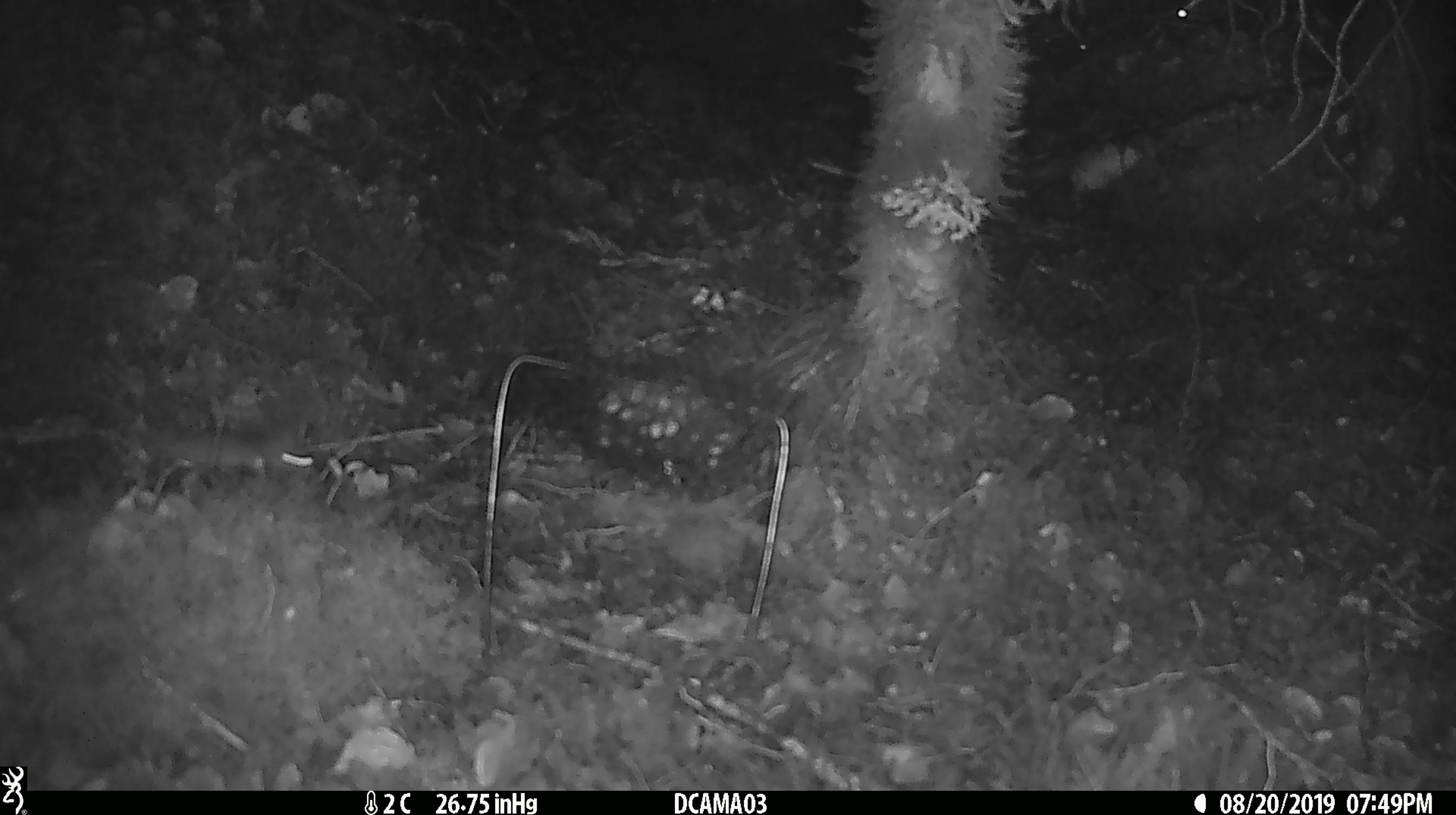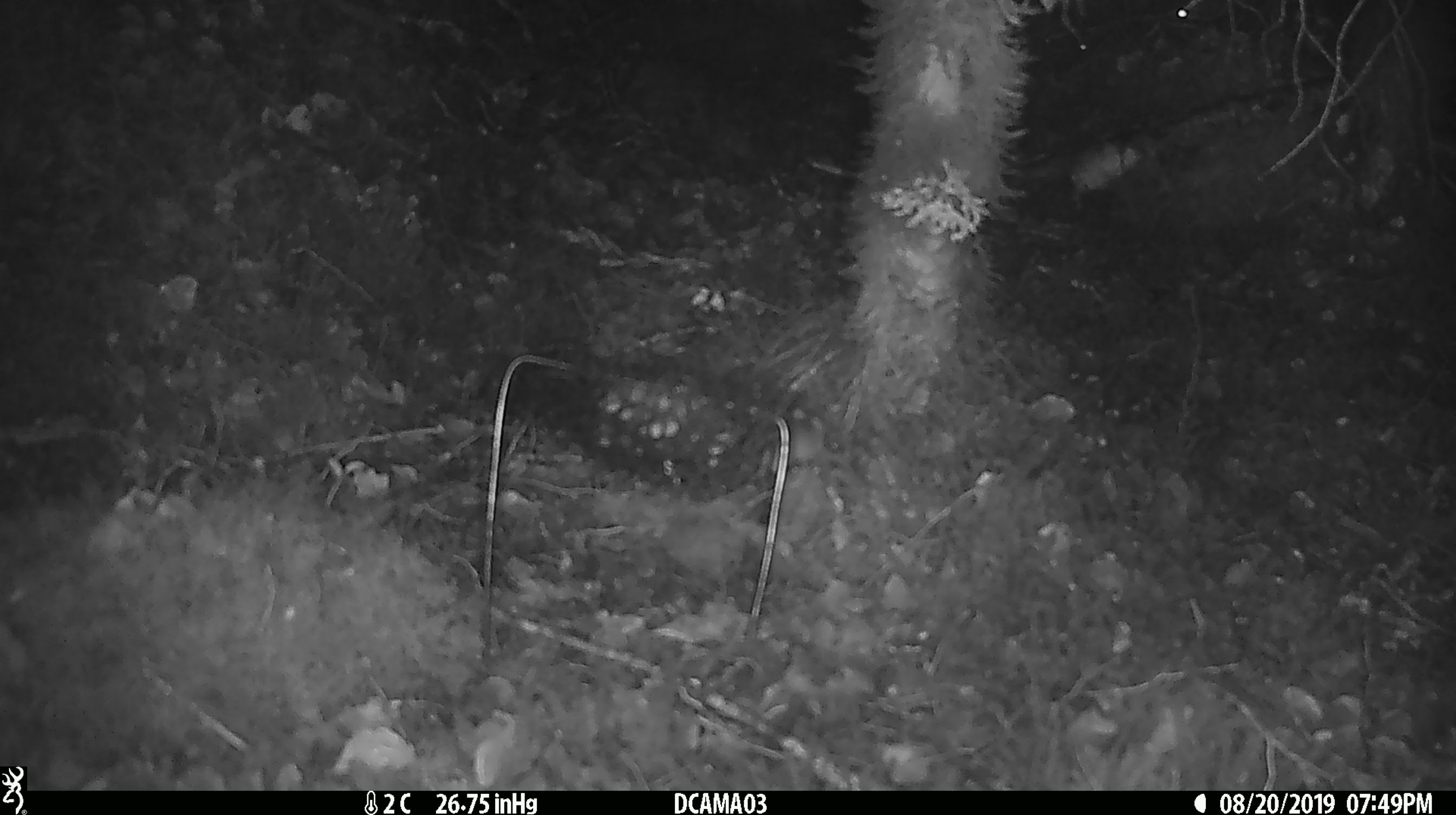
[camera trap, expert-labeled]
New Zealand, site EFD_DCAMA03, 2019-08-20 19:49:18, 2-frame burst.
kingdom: Animalia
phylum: Chordata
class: Mammalia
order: Rodentia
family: Muridae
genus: Mus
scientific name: Mus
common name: mouse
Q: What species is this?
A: Mouse (Mus).